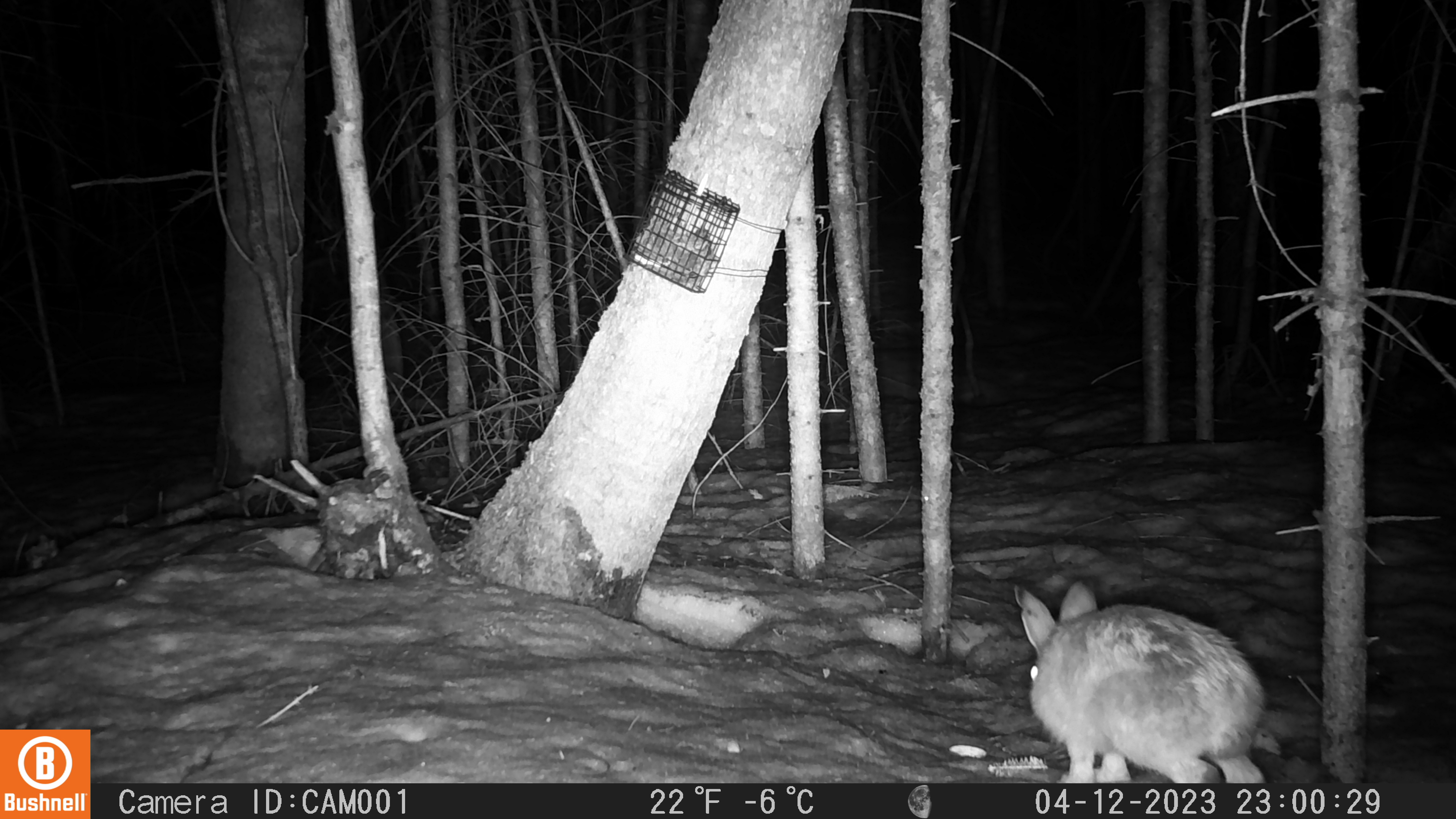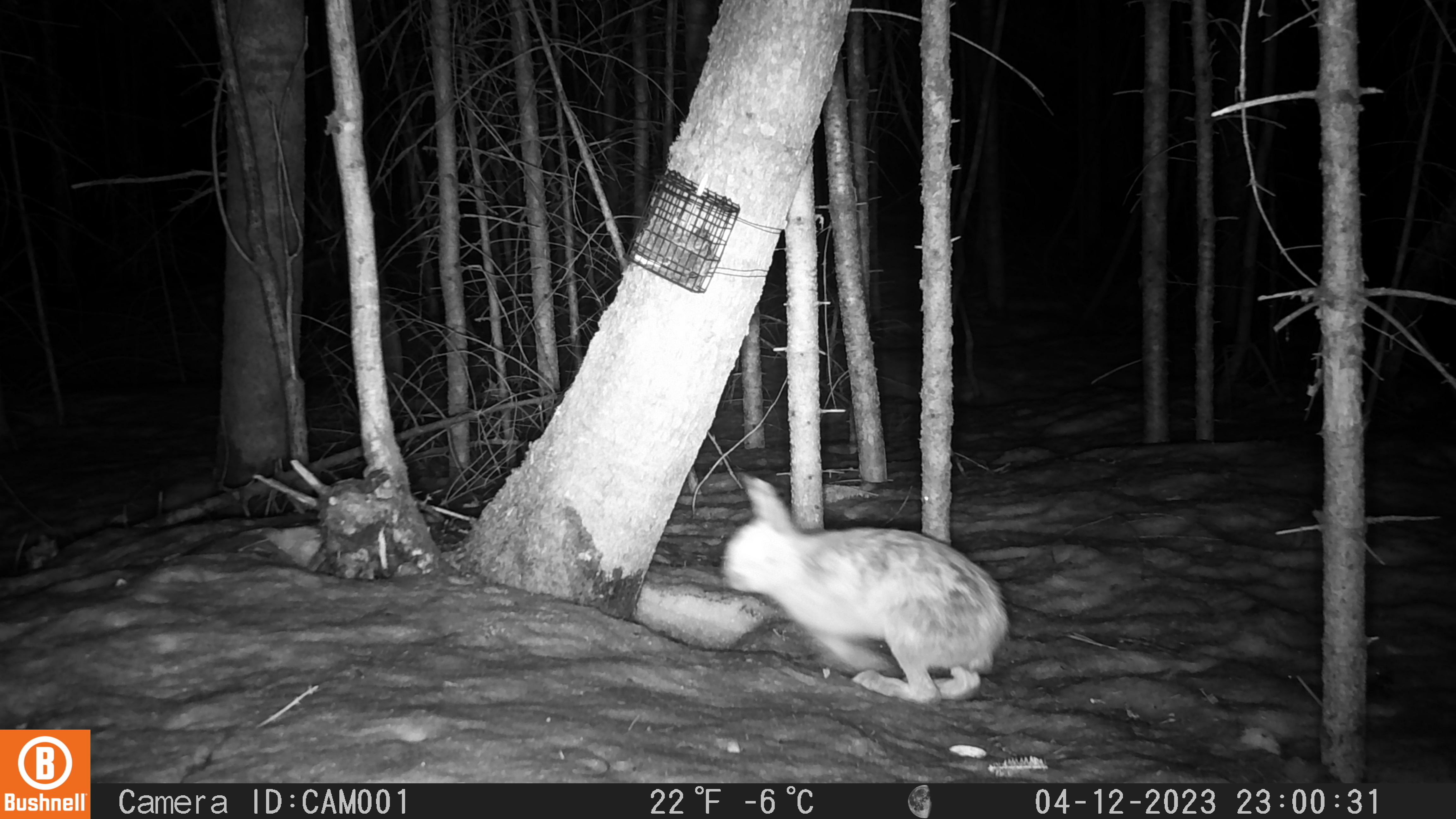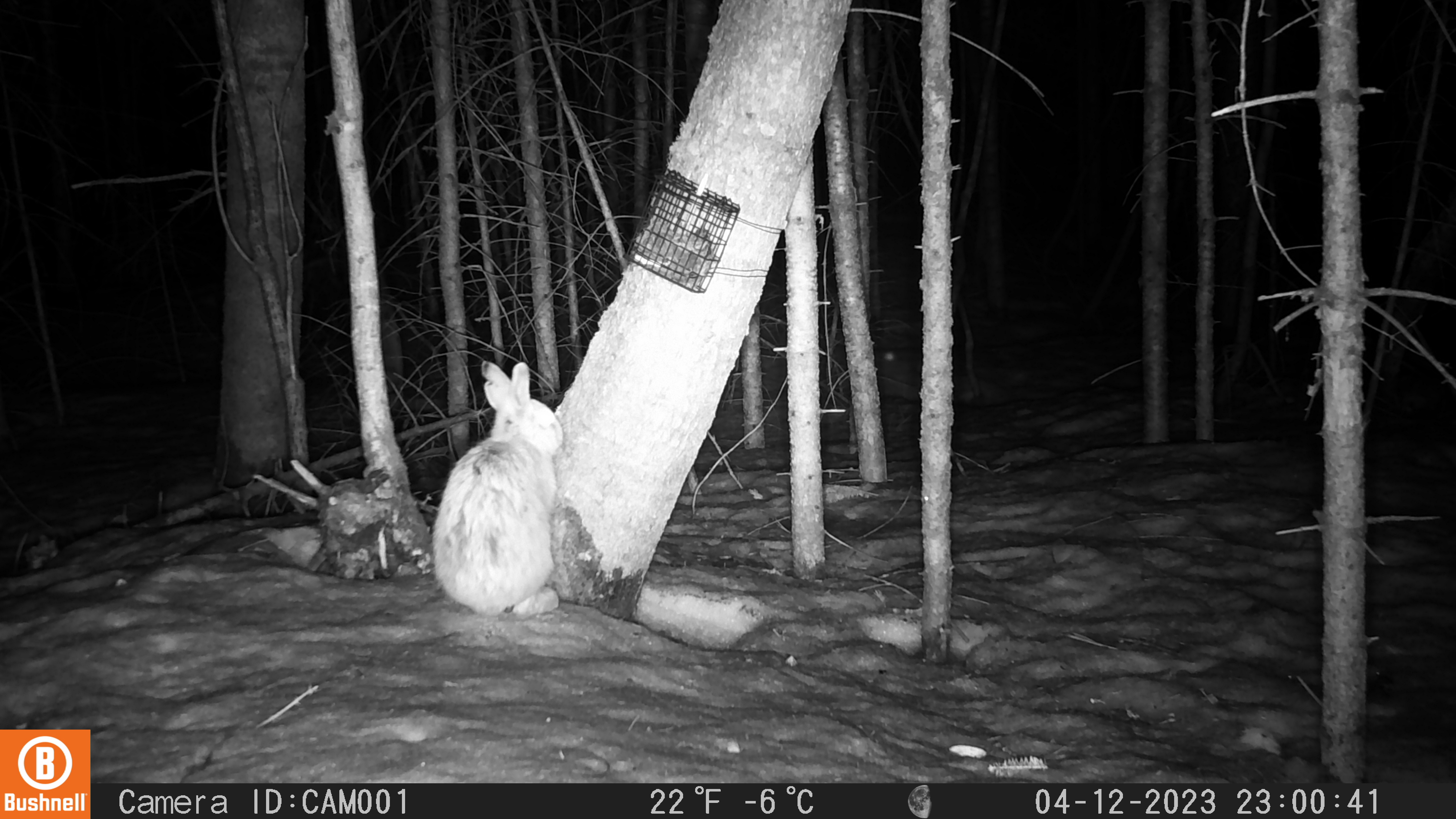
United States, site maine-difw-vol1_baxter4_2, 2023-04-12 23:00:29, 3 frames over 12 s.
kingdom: Animalia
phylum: Chordata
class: Mammalia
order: Lagomorpha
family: Leporidae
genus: Lepus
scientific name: Lepus americanus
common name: snowshoe hare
Snowshoe hare (Lepus americanus).